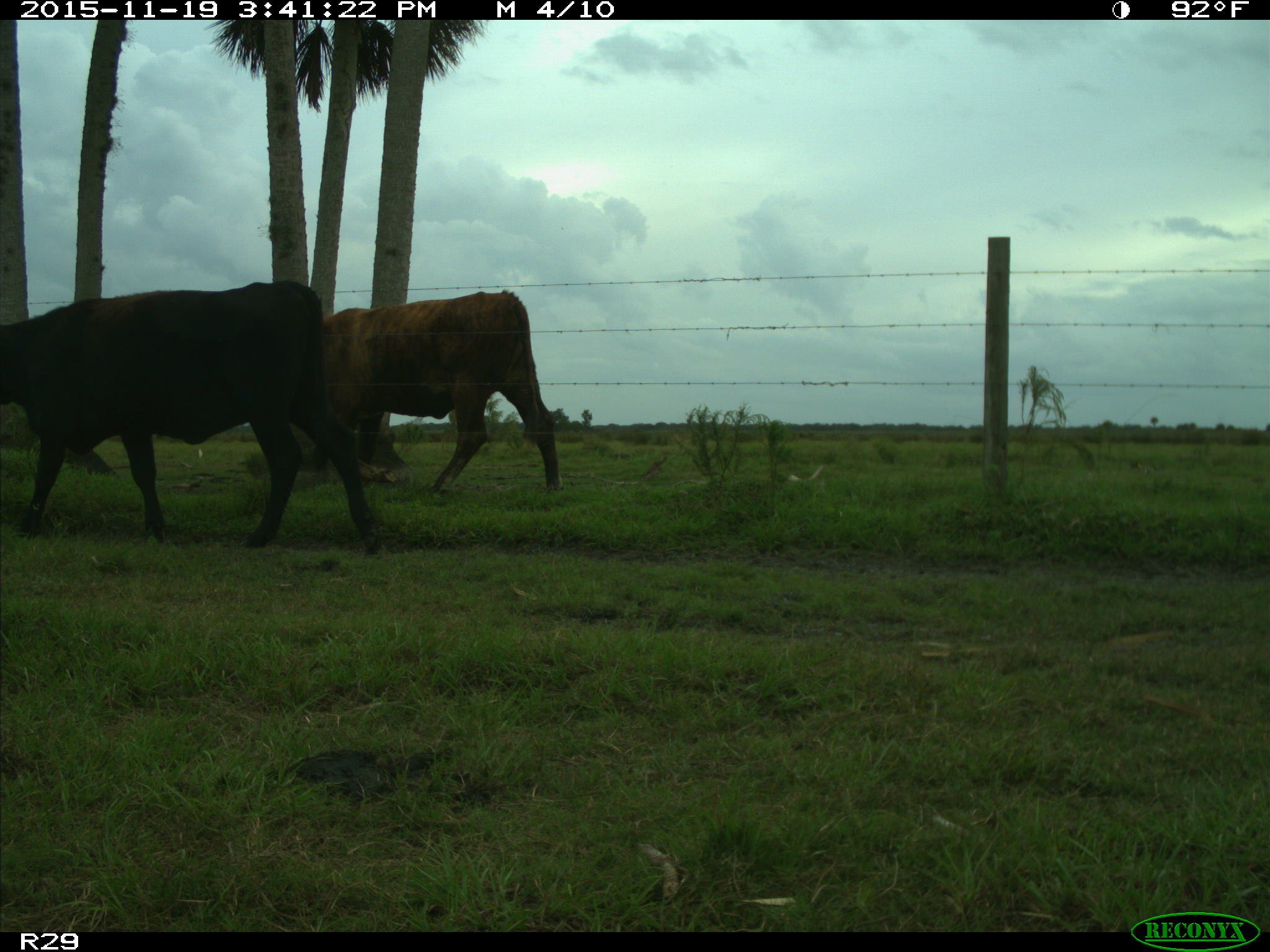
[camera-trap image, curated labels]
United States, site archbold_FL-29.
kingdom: Animalia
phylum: Chordata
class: Mammalia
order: Artiodactyla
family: Bovidae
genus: Bos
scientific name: Bos taurus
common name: domestic cow